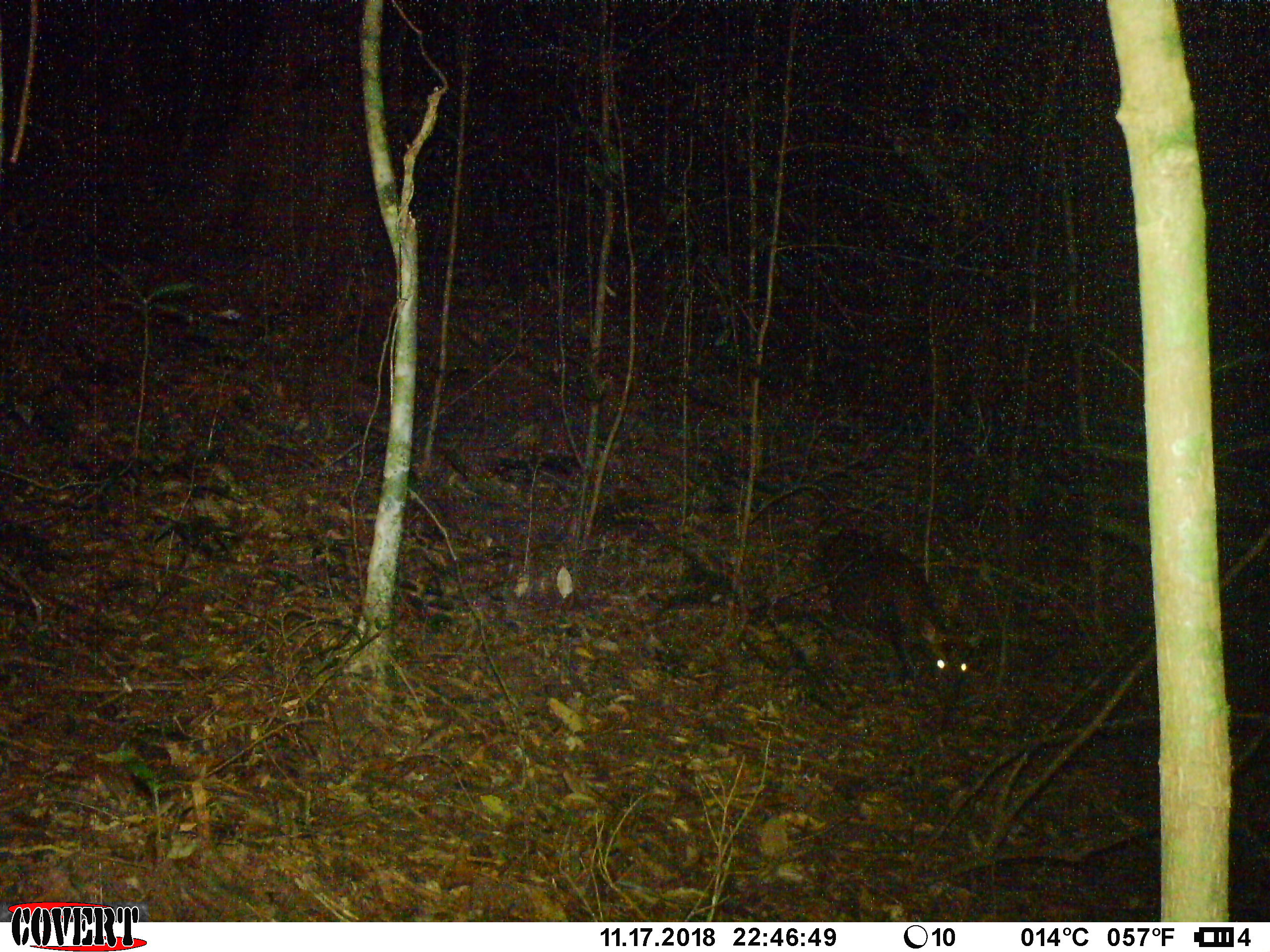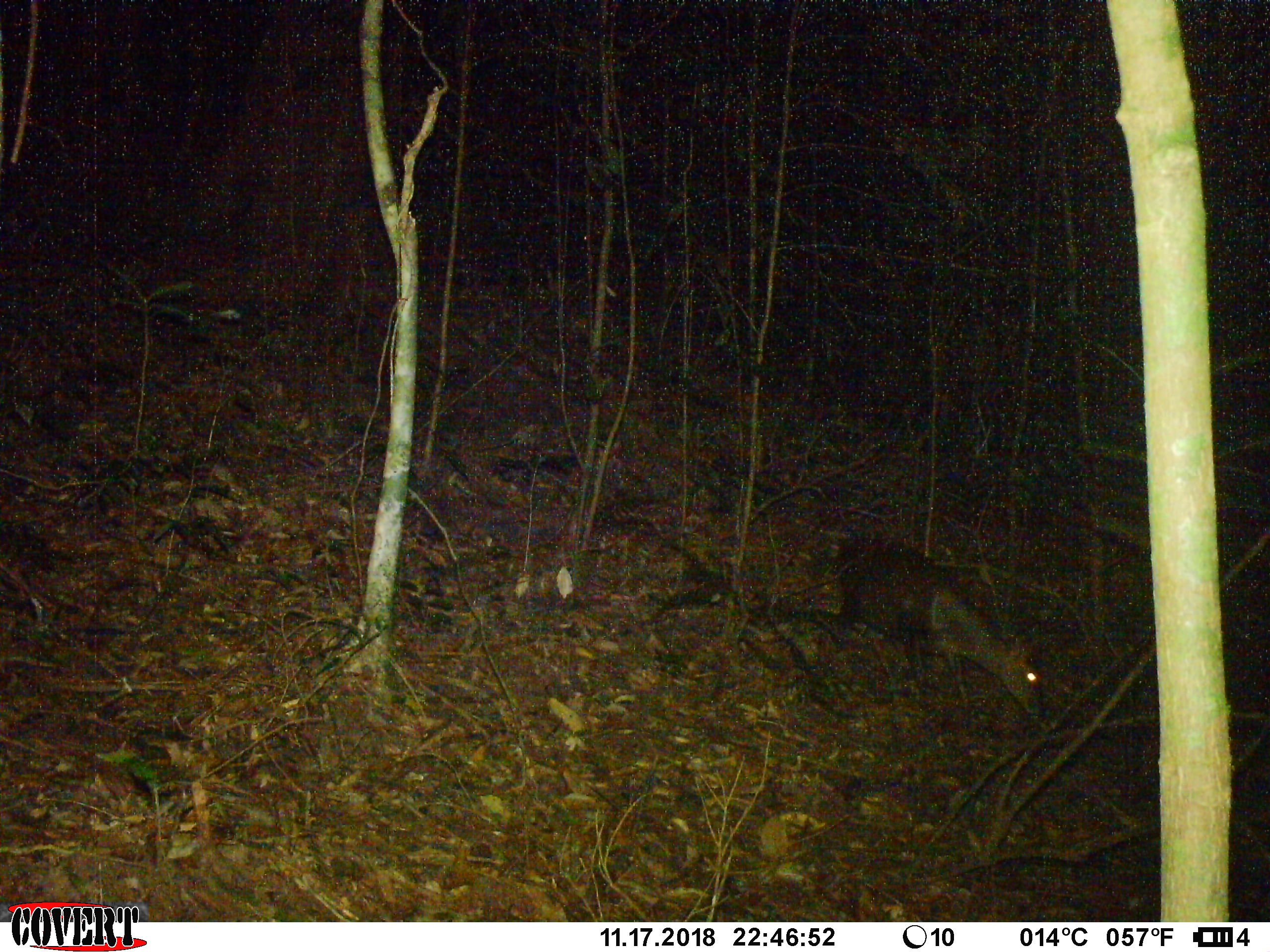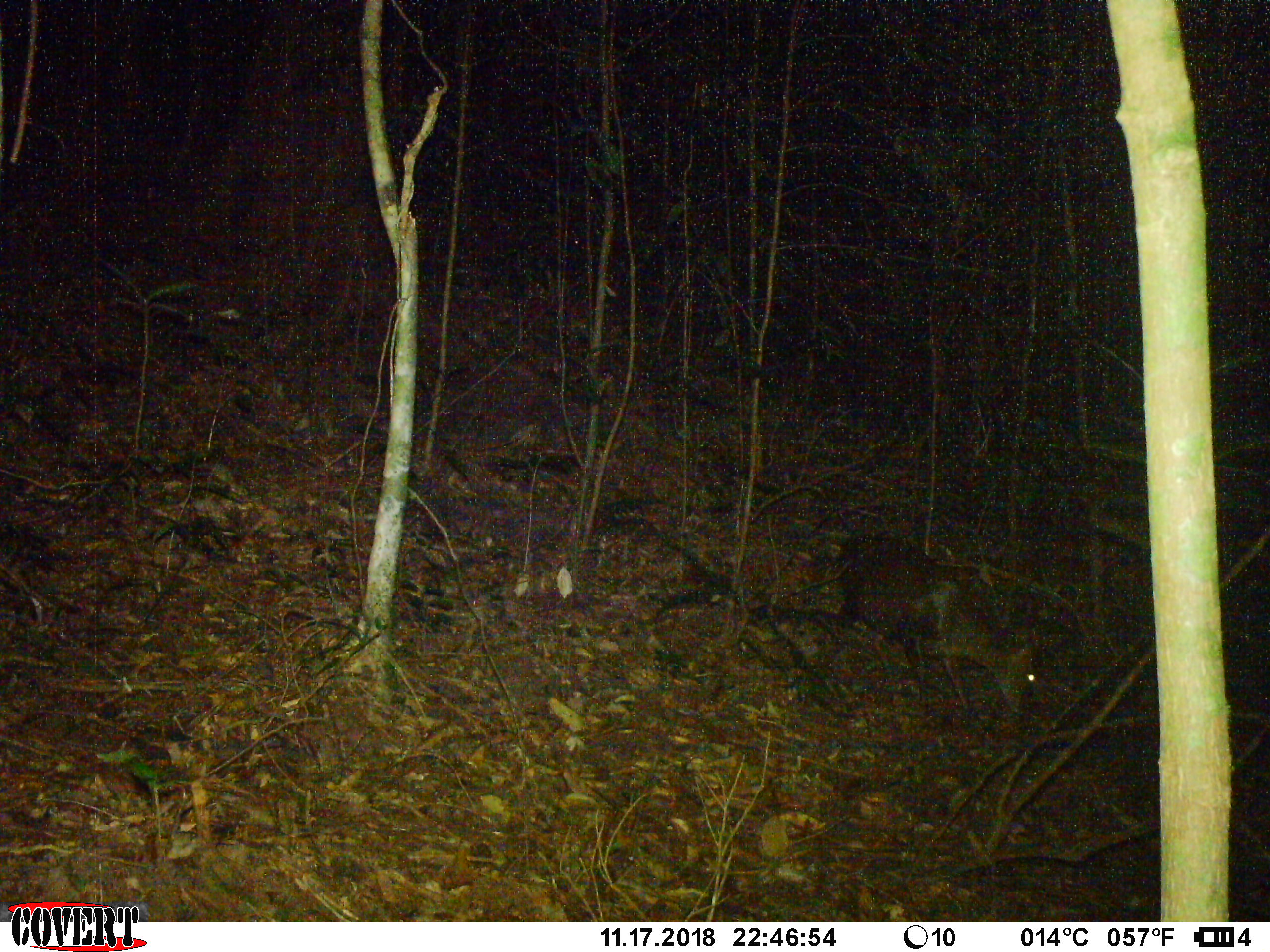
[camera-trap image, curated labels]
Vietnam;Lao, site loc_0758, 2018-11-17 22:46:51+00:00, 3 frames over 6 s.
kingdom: Animalia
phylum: Chordata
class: Mammalia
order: Artiodactyla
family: Cervidae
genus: Muntiacus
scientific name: Muntiacus rooseveltorum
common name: roosevelt's muntjac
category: roosevelts muntjac group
Roosevelts muntjac group (roosevelt's muntjac) (Muntiacus rooseveltorum). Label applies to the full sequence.